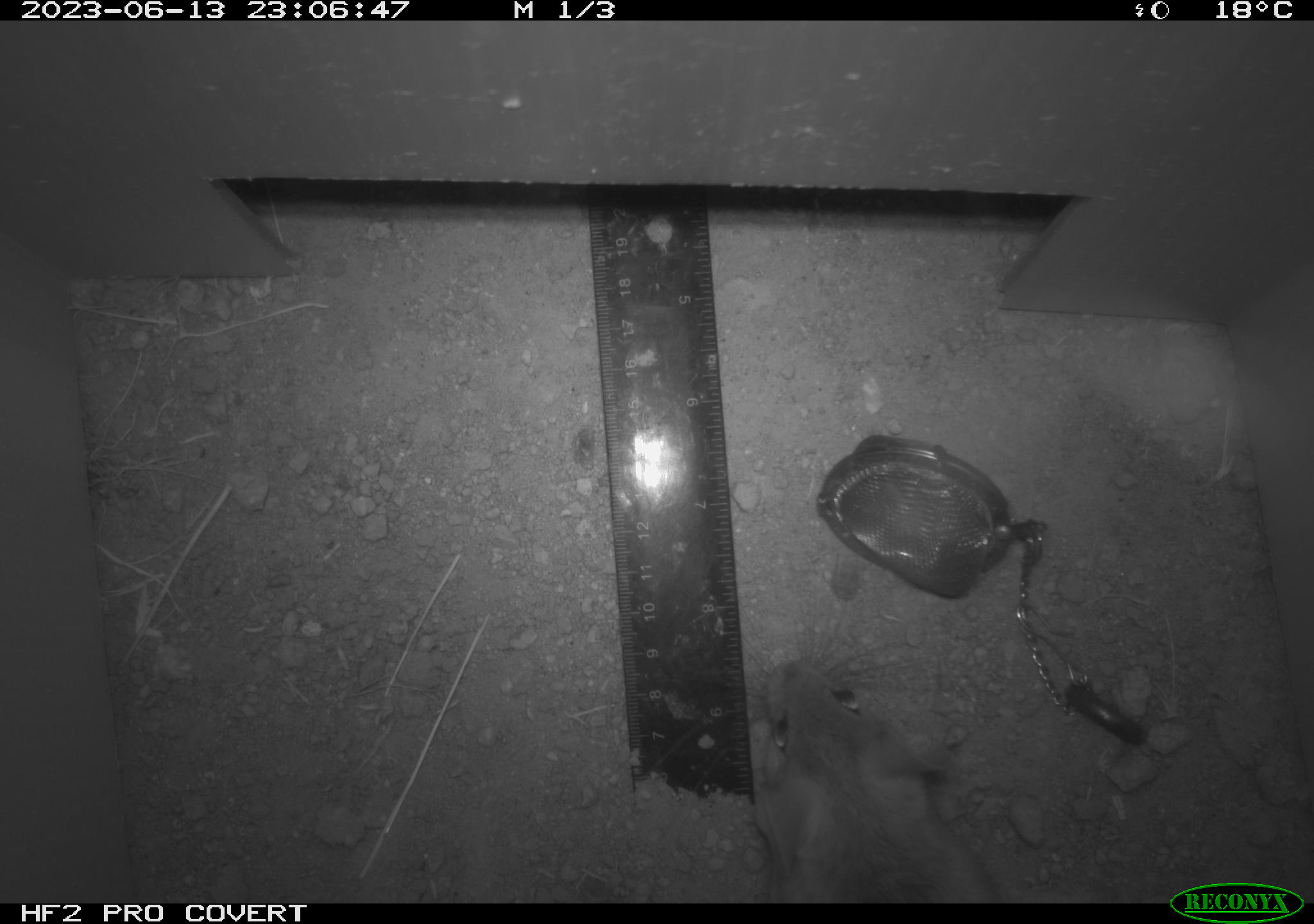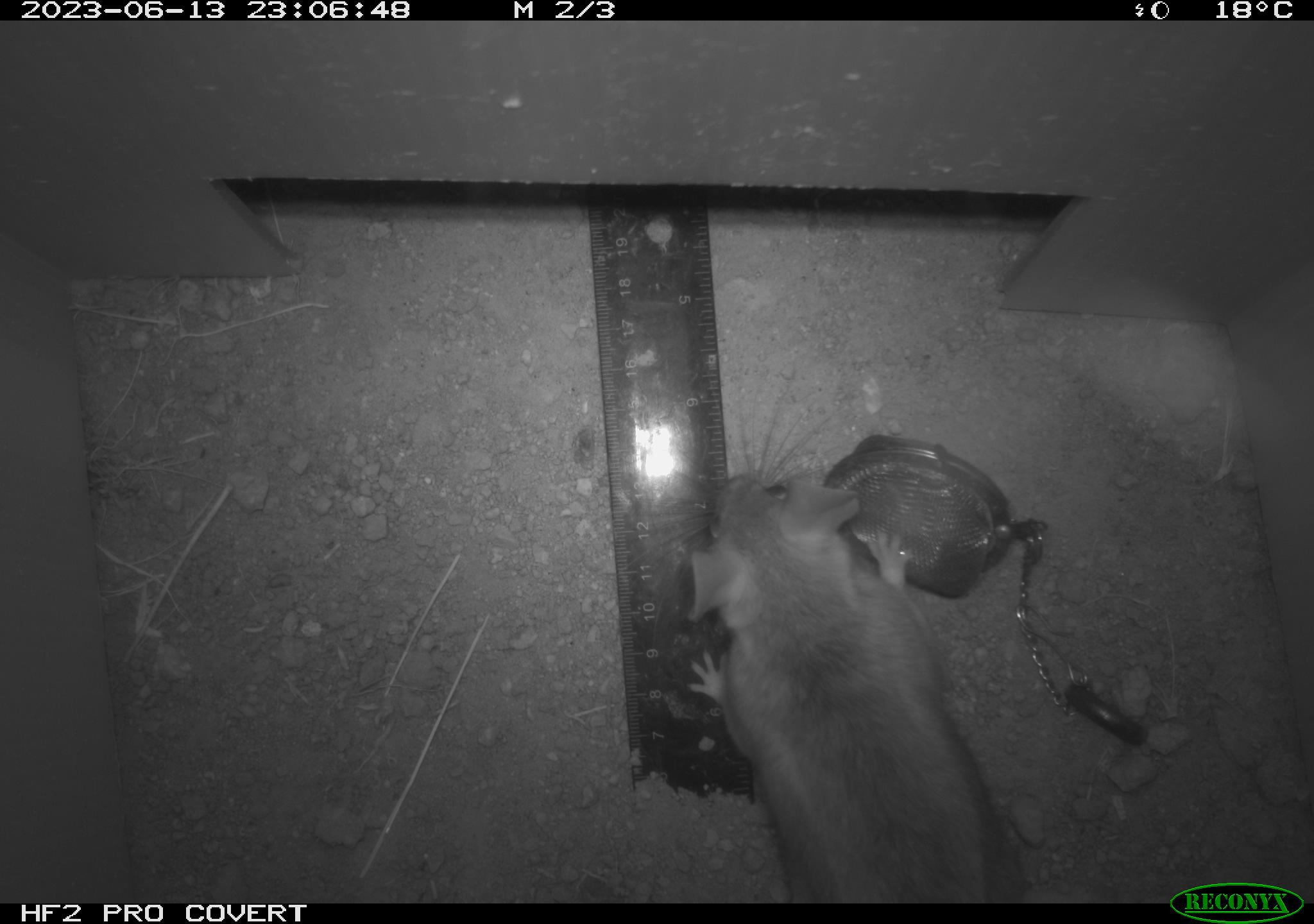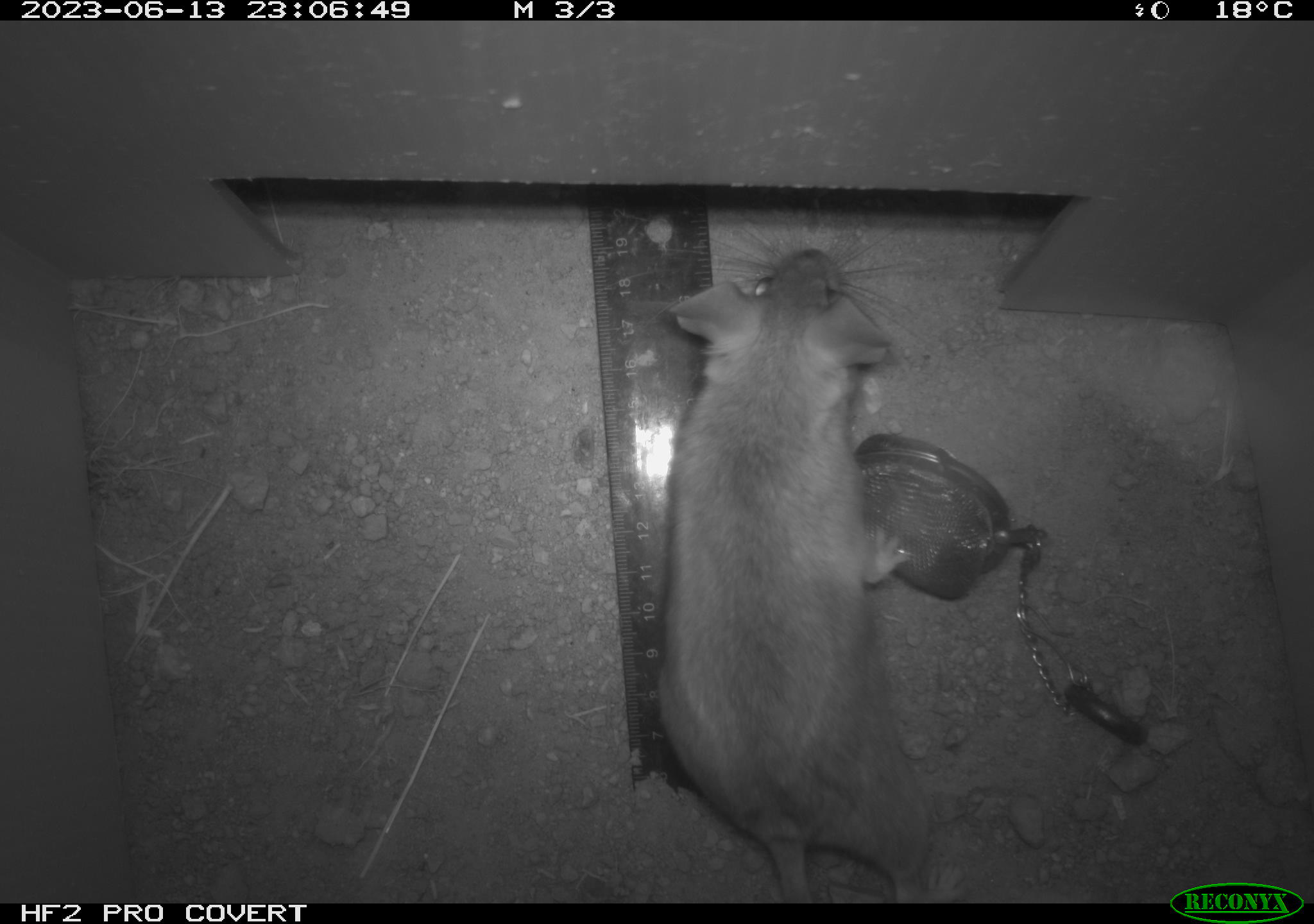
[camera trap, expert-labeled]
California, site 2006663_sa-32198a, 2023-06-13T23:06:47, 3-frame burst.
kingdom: Animalia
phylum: Chordata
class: Mammalia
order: Rodentia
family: Cricetidae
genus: Neotoma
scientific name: Neotoma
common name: pack rat or woodrat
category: neotoma species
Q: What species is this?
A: Neotoma species (pack rat or woodrat) (Neotoma).